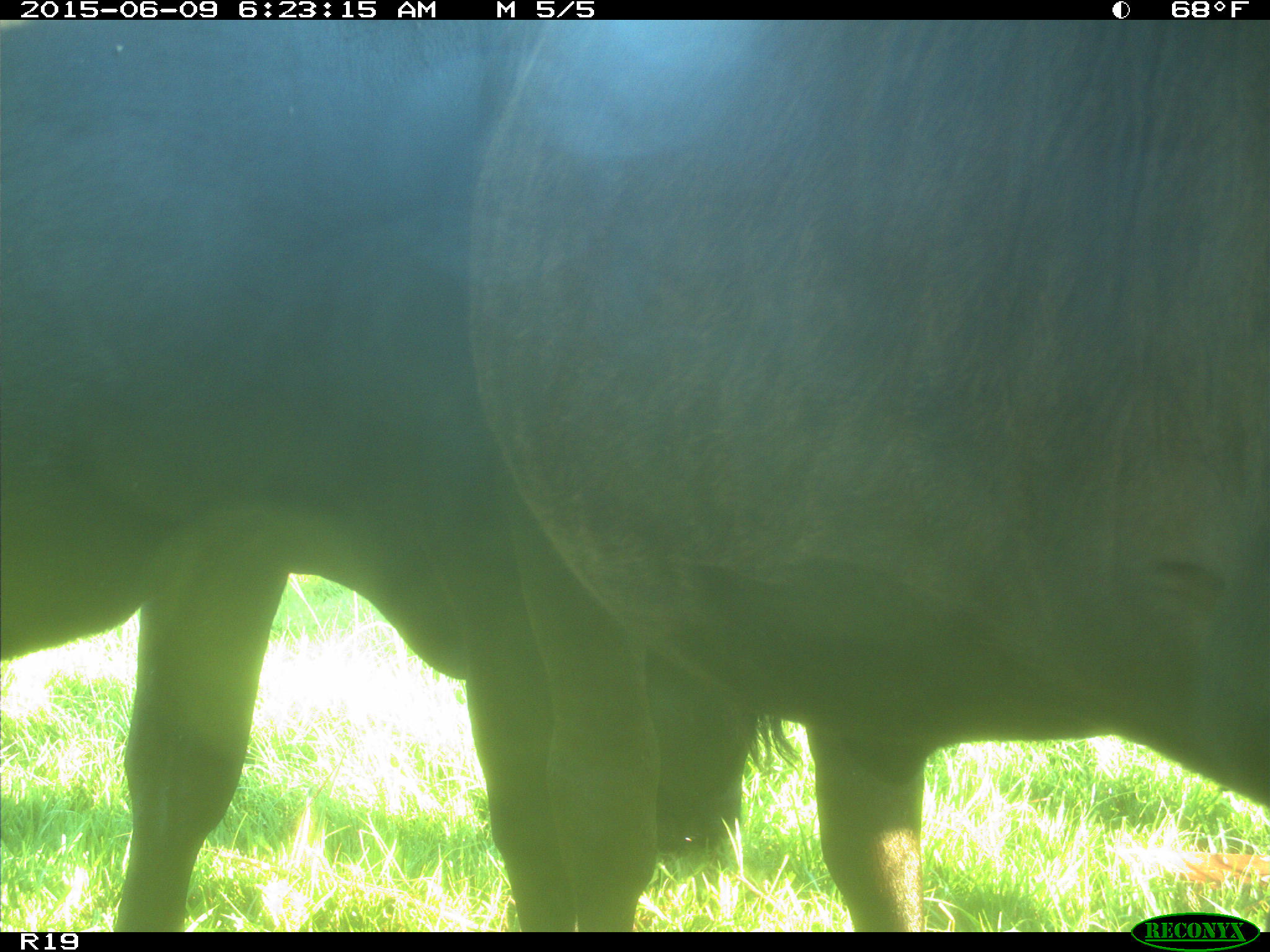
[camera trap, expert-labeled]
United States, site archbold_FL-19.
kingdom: Animalia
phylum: Chordata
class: Mammalia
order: Artiodactyla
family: Bovidae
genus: Bos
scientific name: Bos taurus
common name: domestic cow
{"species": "Bos taurus (domestic cow)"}